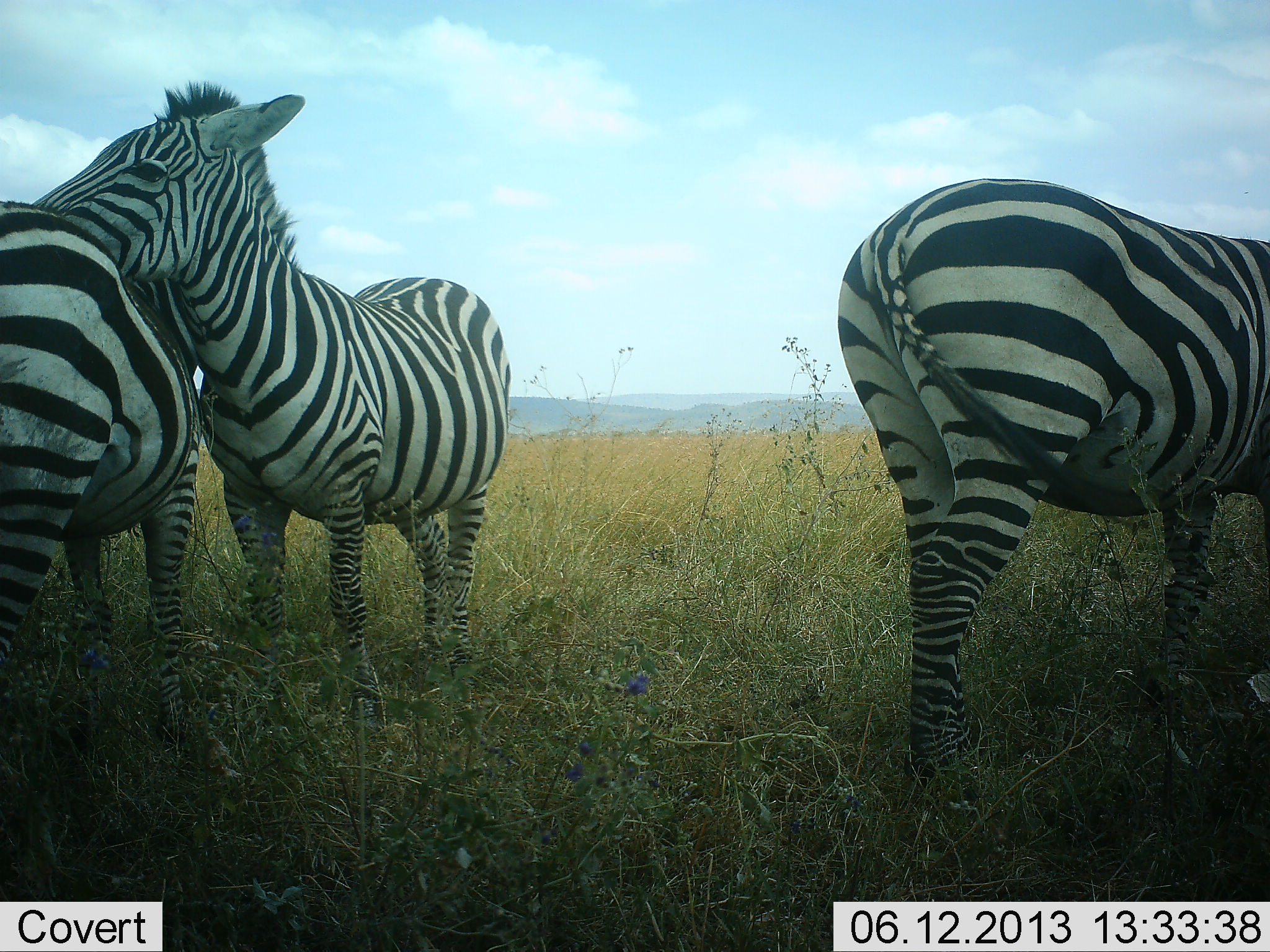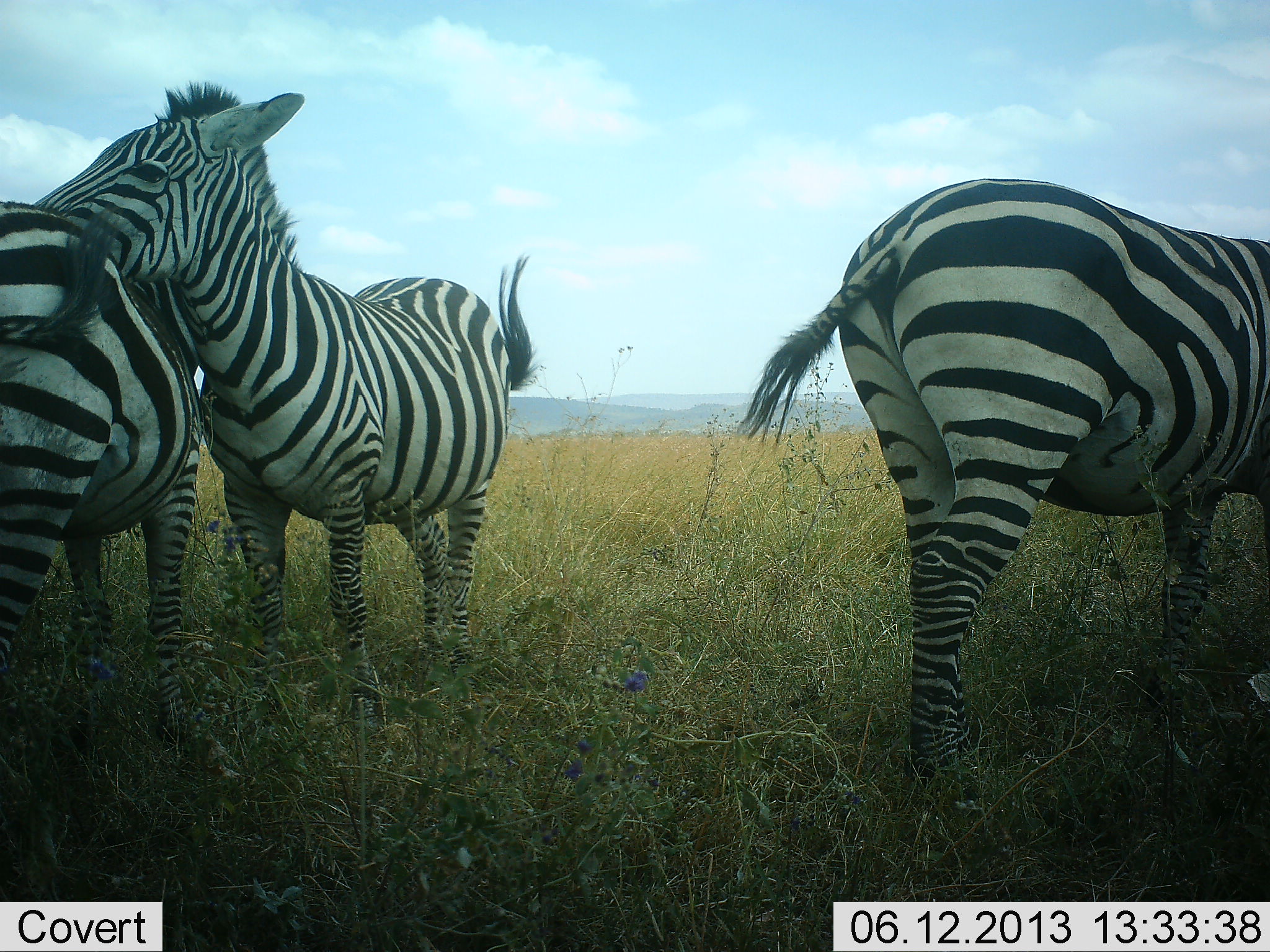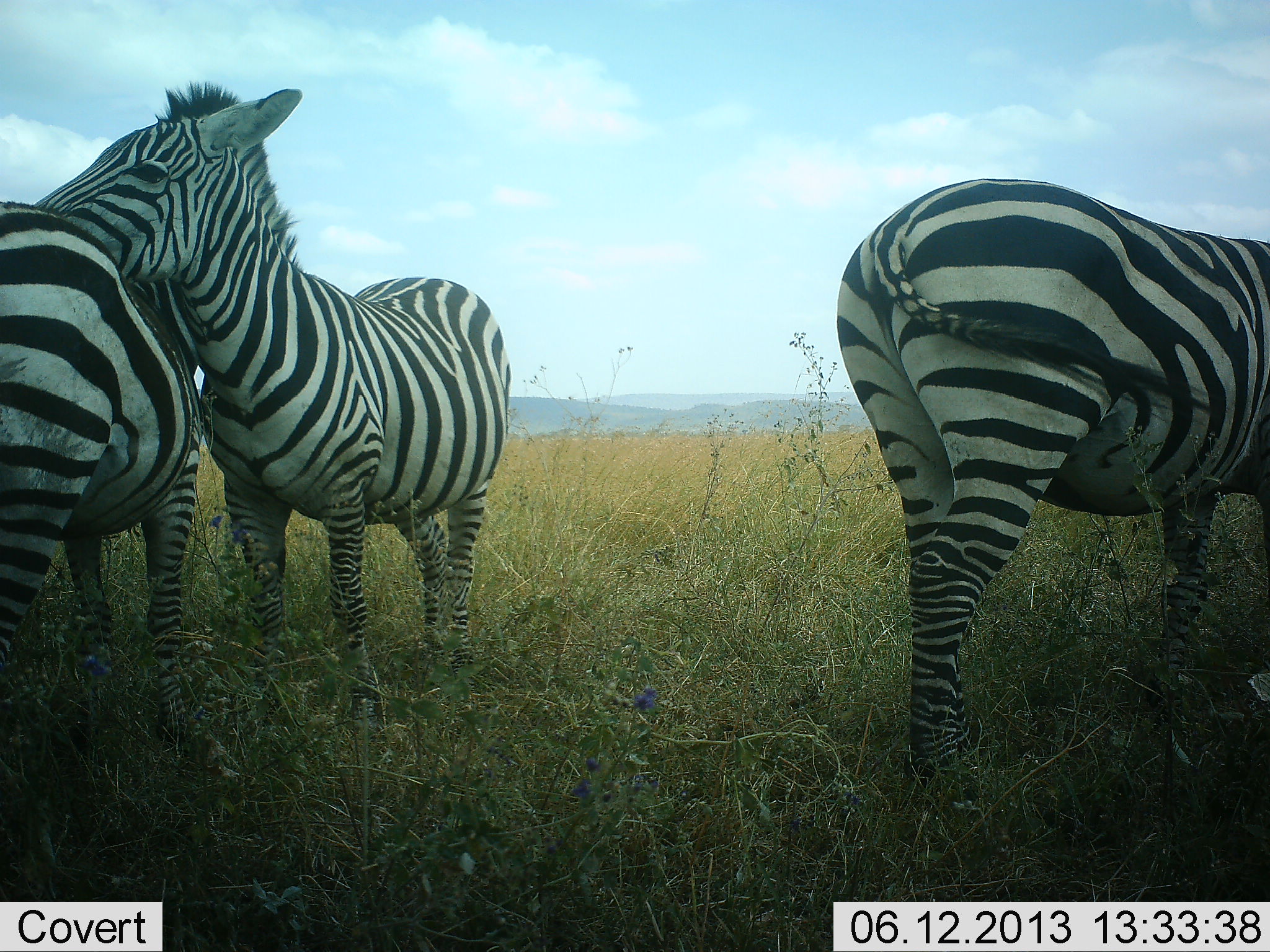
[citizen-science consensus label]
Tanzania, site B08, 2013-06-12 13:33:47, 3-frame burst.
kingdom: Animalia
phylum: Chordata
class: Mammalia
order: Perissodactyla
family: Equidae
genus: Equus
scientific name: Equus quagga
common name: plains zebra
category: zebra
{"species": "zebra (plains zebra) (Equus quagga)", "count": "3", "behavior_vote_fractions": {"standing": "76%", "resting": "9%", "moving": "0%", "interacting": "52%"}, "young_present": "0%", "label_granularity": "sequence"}